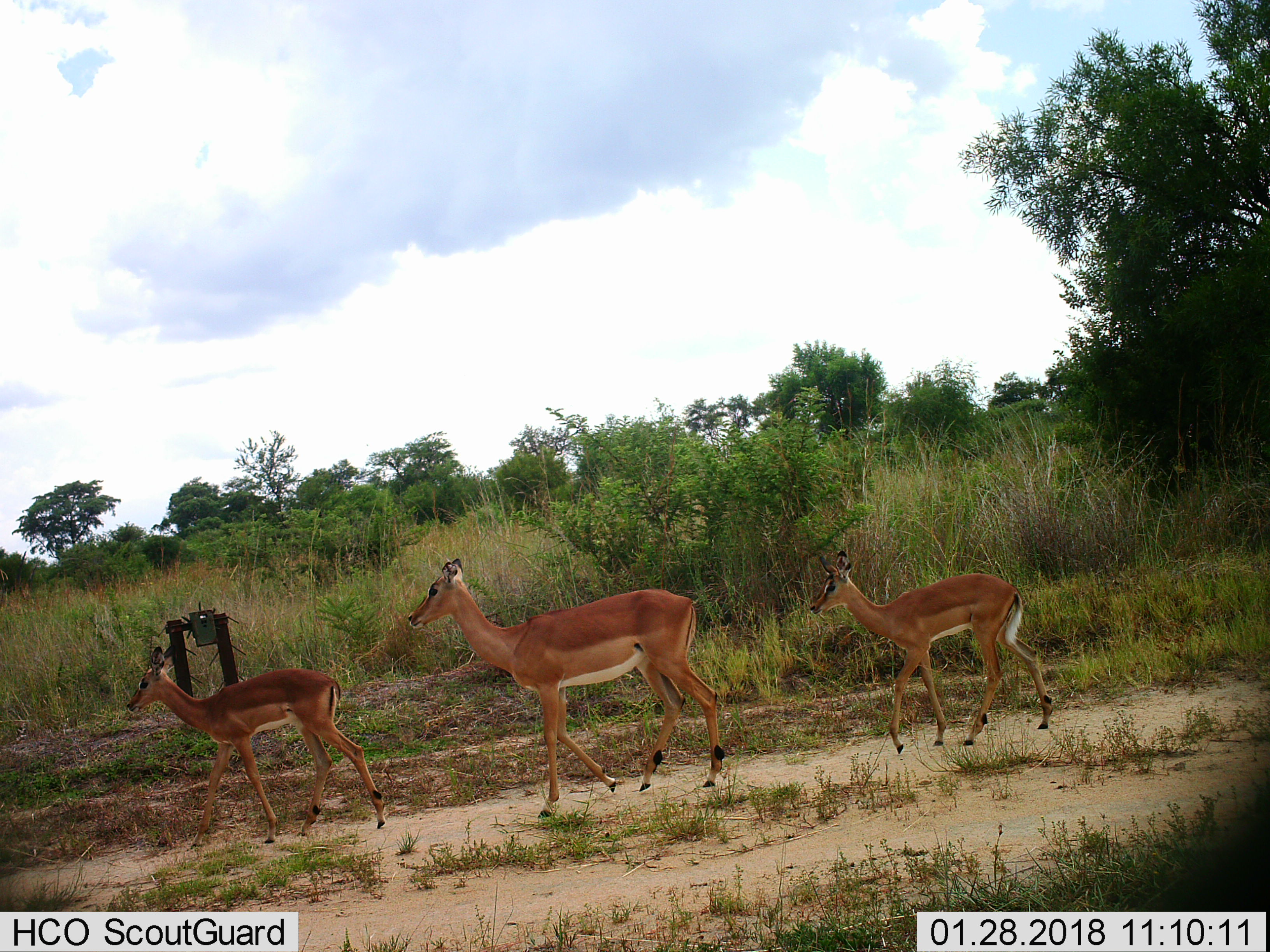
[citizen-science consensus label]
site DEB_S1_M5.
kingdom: Animalia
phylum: Chordata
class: Mammalia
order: Artiodactyla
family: Bovidae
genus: Aepyceros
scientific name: Aepyceros melampus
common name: impala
Impala (Aepyceros melampus), count 3. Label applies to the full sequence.